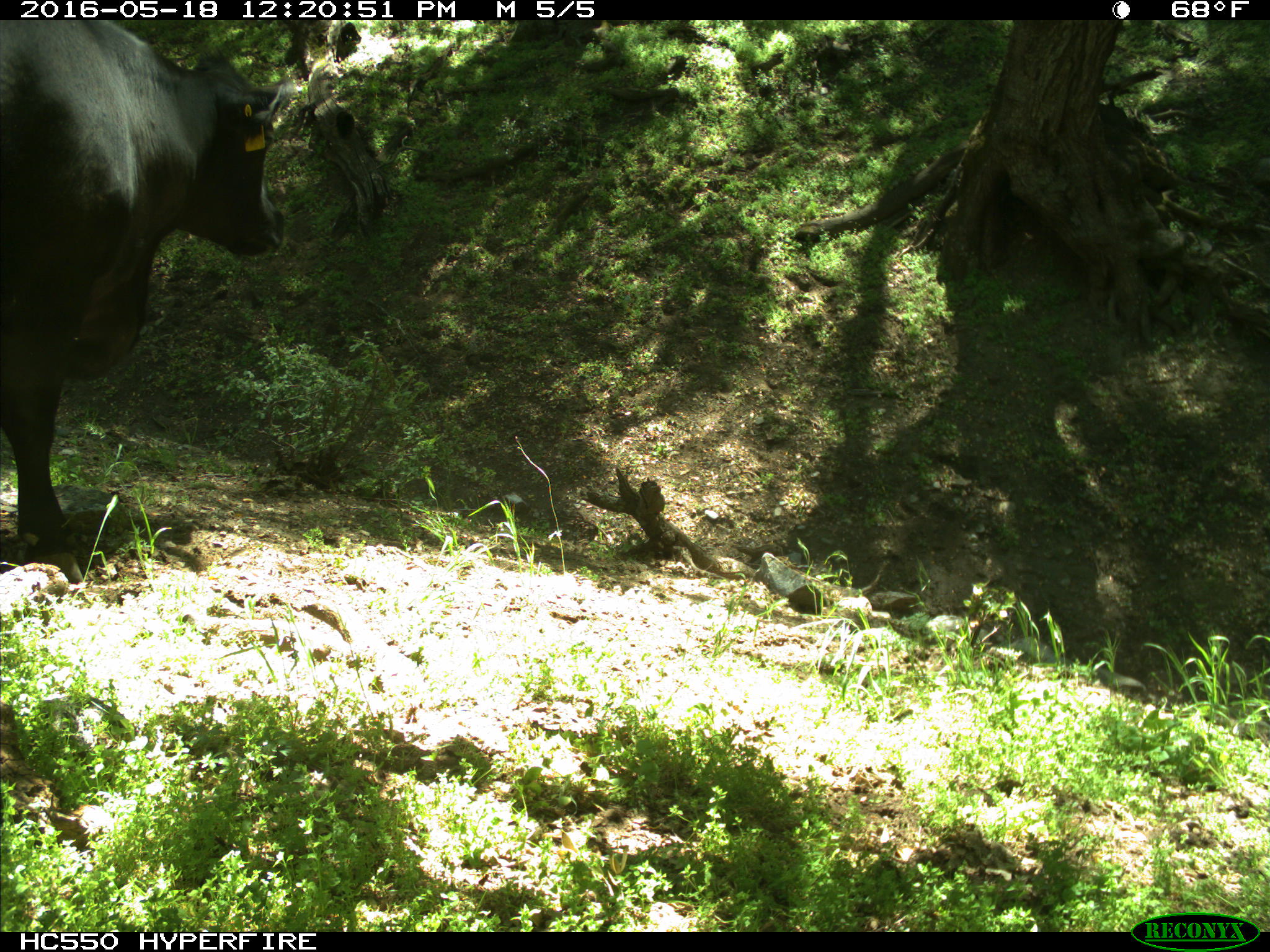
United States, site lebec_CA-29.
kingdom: Animalia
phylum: Chordata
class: Mammalia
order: Artiodactyla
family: Bovidae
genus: Bos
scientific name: Bos taurus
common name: domestic cow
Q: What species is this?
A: Bos taurus (domestic cow).